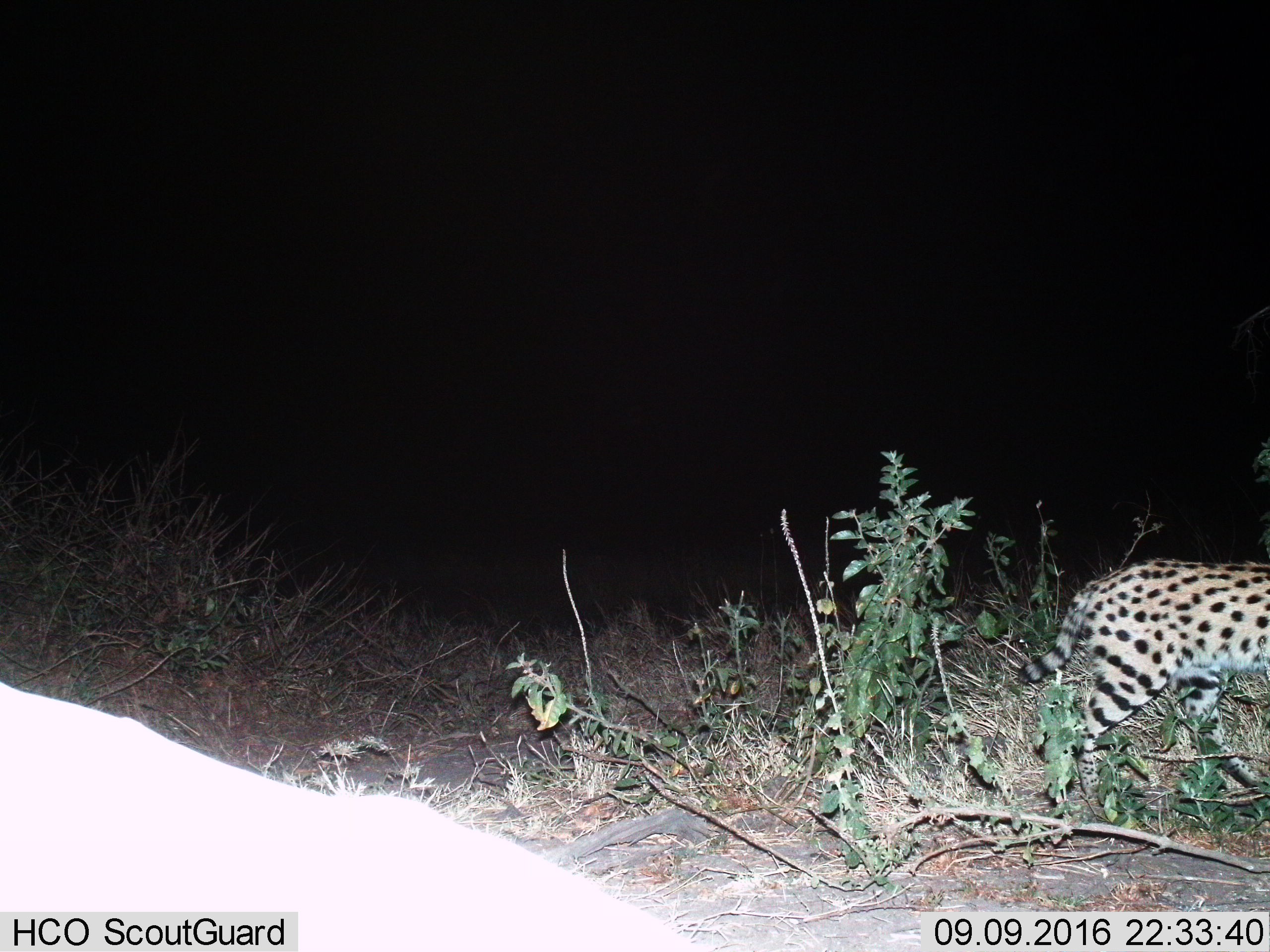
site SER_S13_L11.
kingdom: Animalia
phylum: Chordata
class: Mammalia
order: Carnivora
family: Felidae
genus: Leptailurus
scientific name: Leptailurus serval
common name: serval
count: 1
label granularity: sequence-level